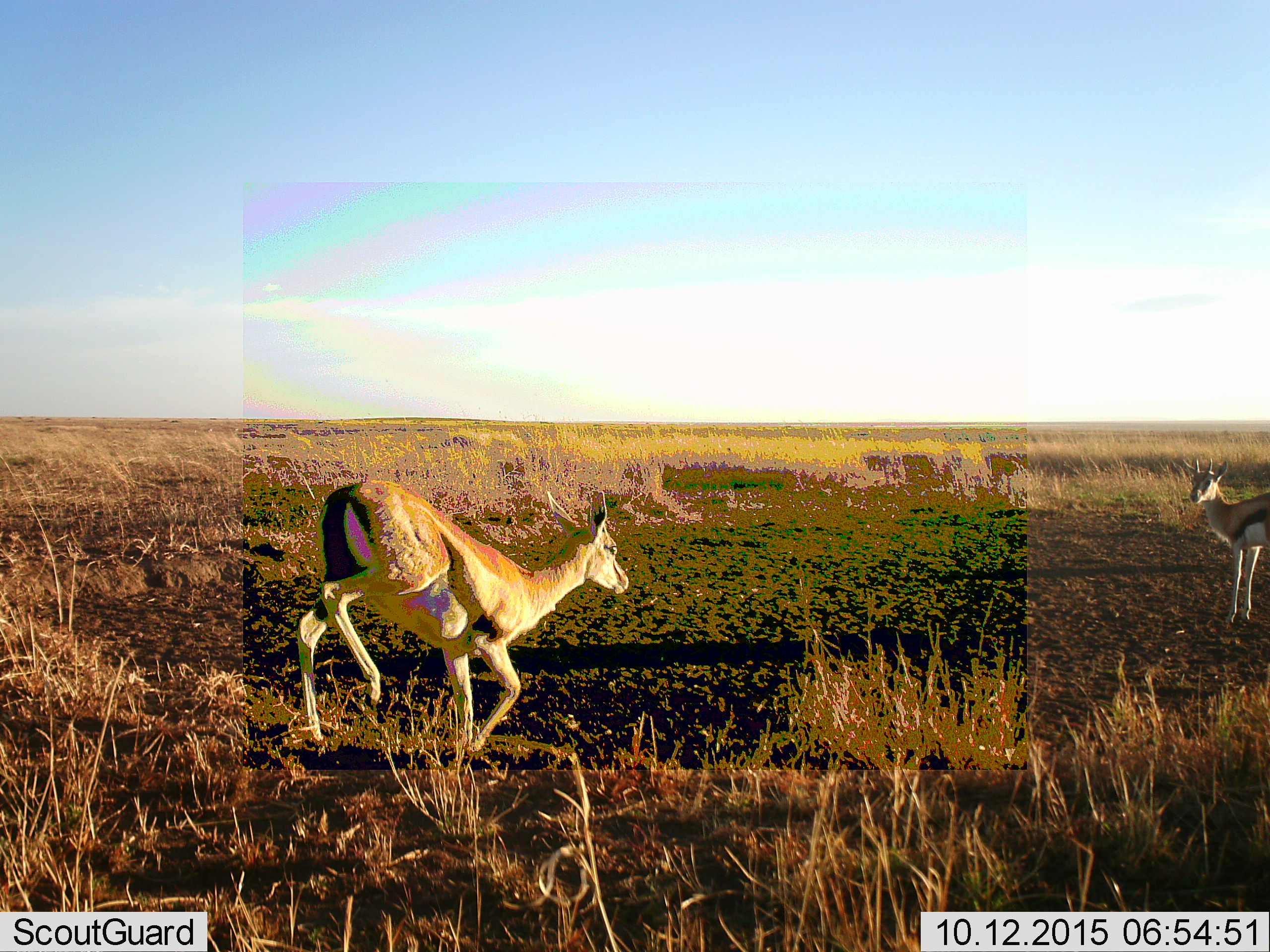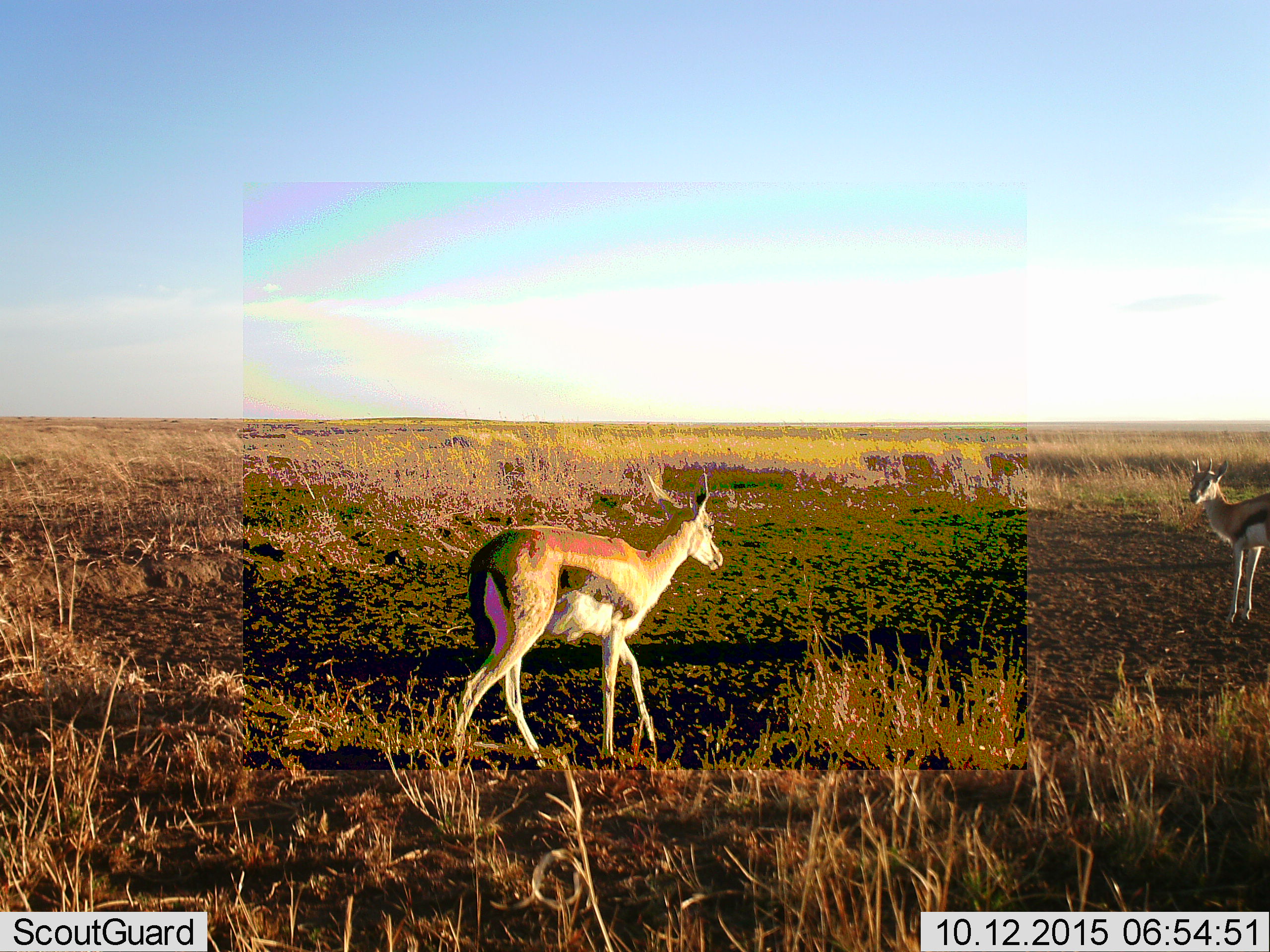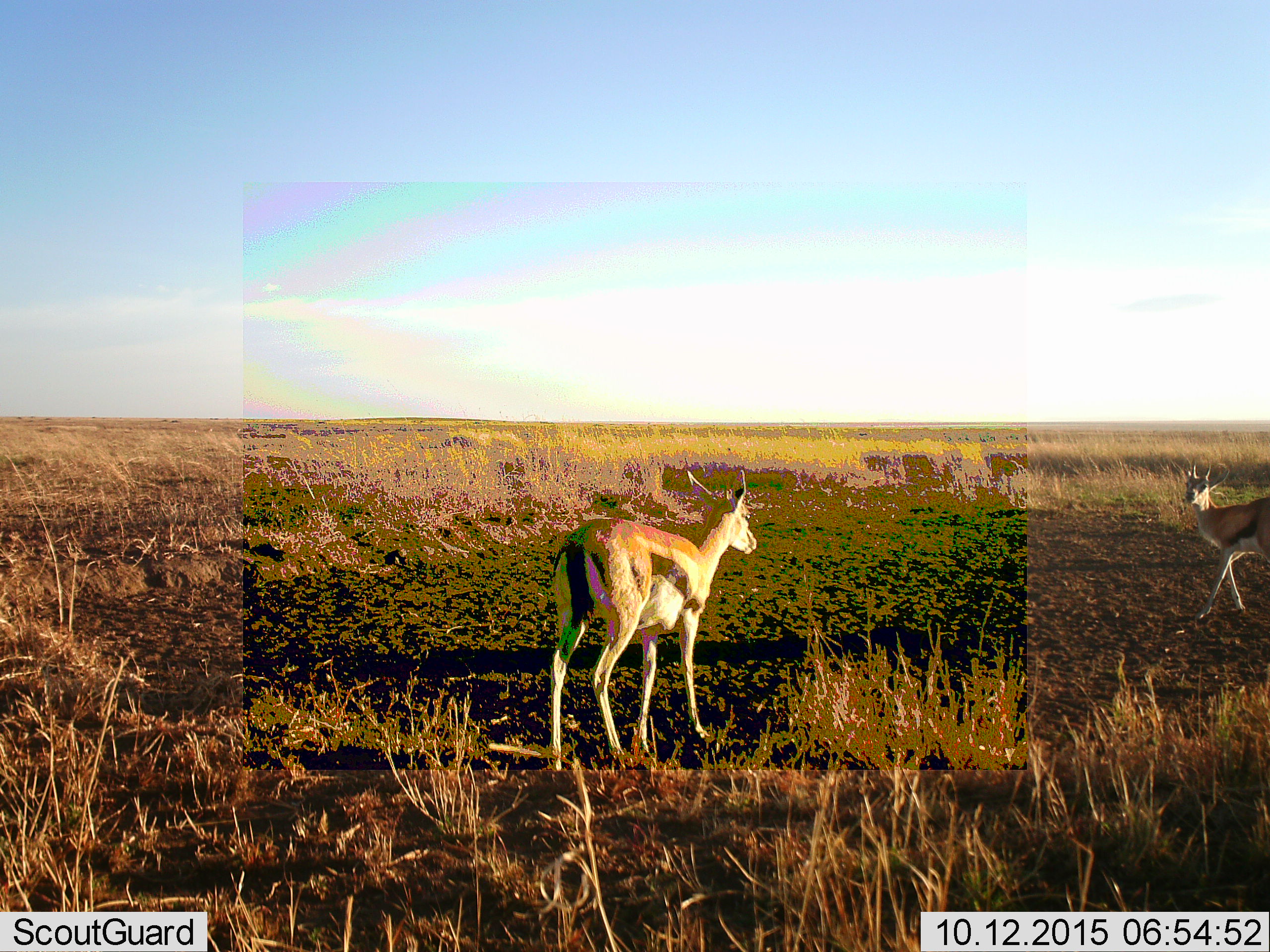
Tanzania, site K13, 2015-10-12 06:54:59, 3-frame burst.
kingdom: Animalia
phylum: Chordata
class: Mammalia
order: Artiodactyla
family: Bovidae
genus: Eudorcas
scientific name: Eudorcas thomsonii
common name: thomson's gazelle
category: gazellethomsons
Gazellethomsons (thomson's gazelle) (Eudorcas thomsonii), count 2. Behavior (volunteer vote fractions): standing 67%, resting 0%, moving 100%, interacting 0%. Young present (vote fraction): 11%. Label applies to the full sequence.